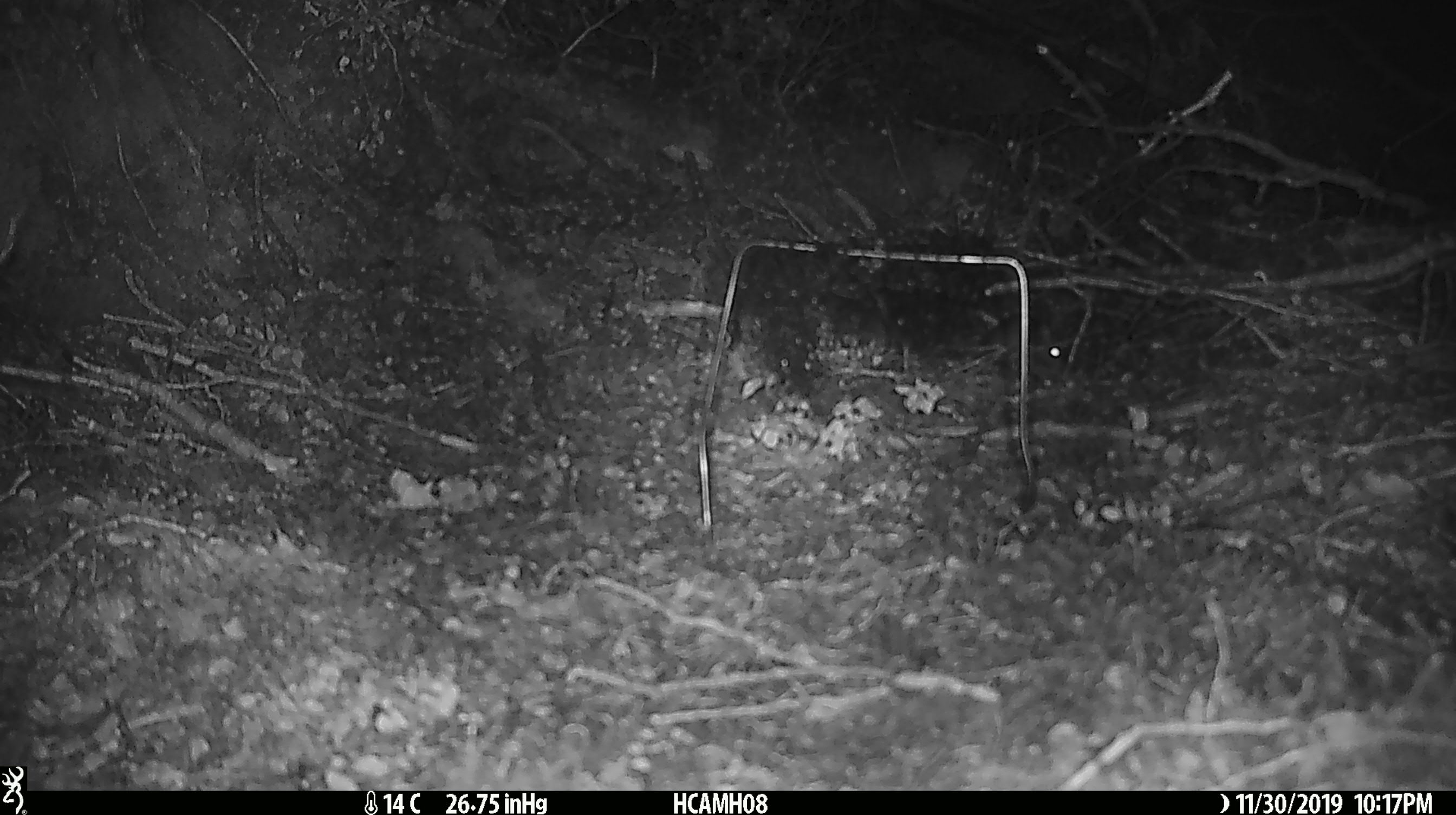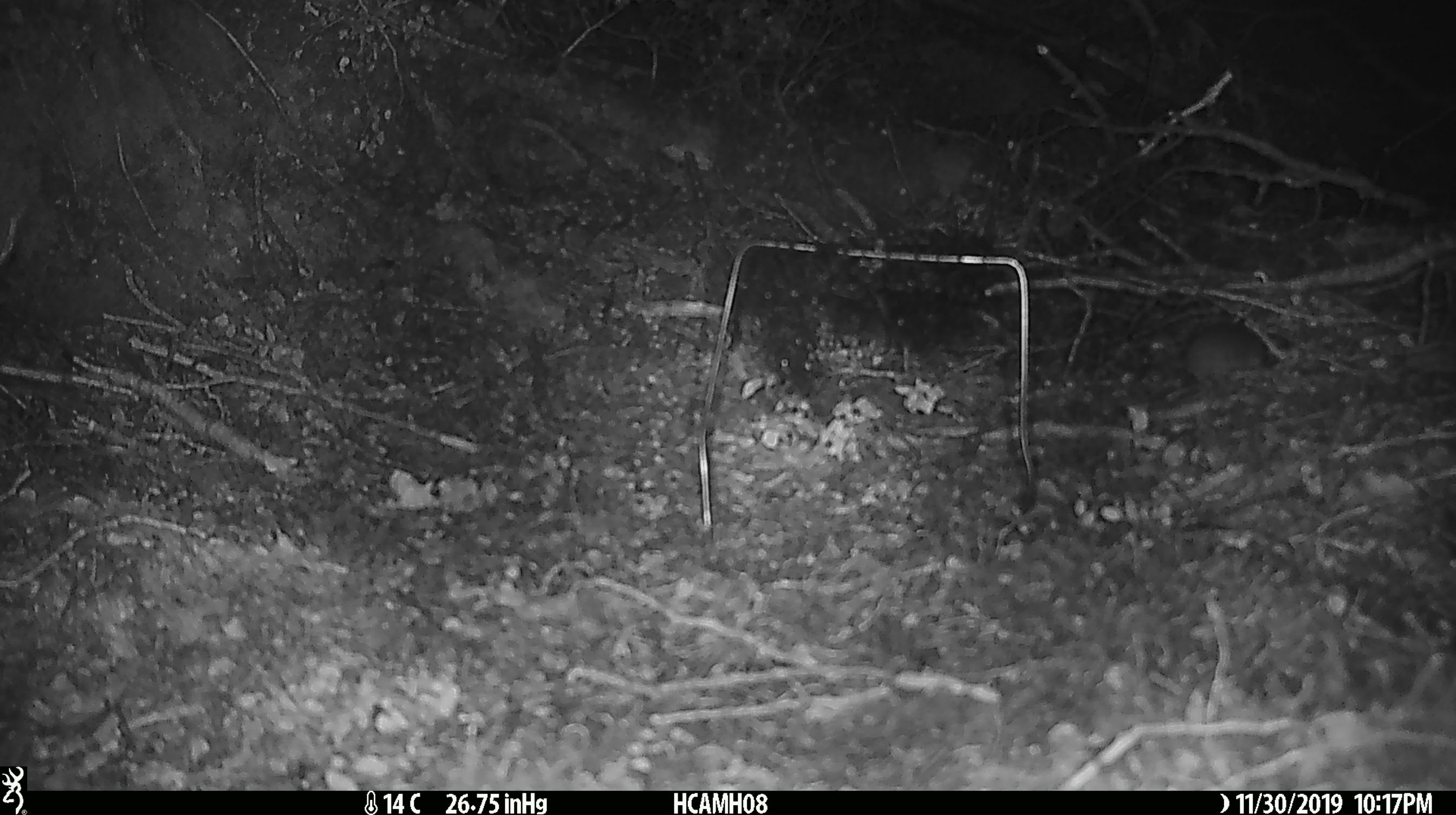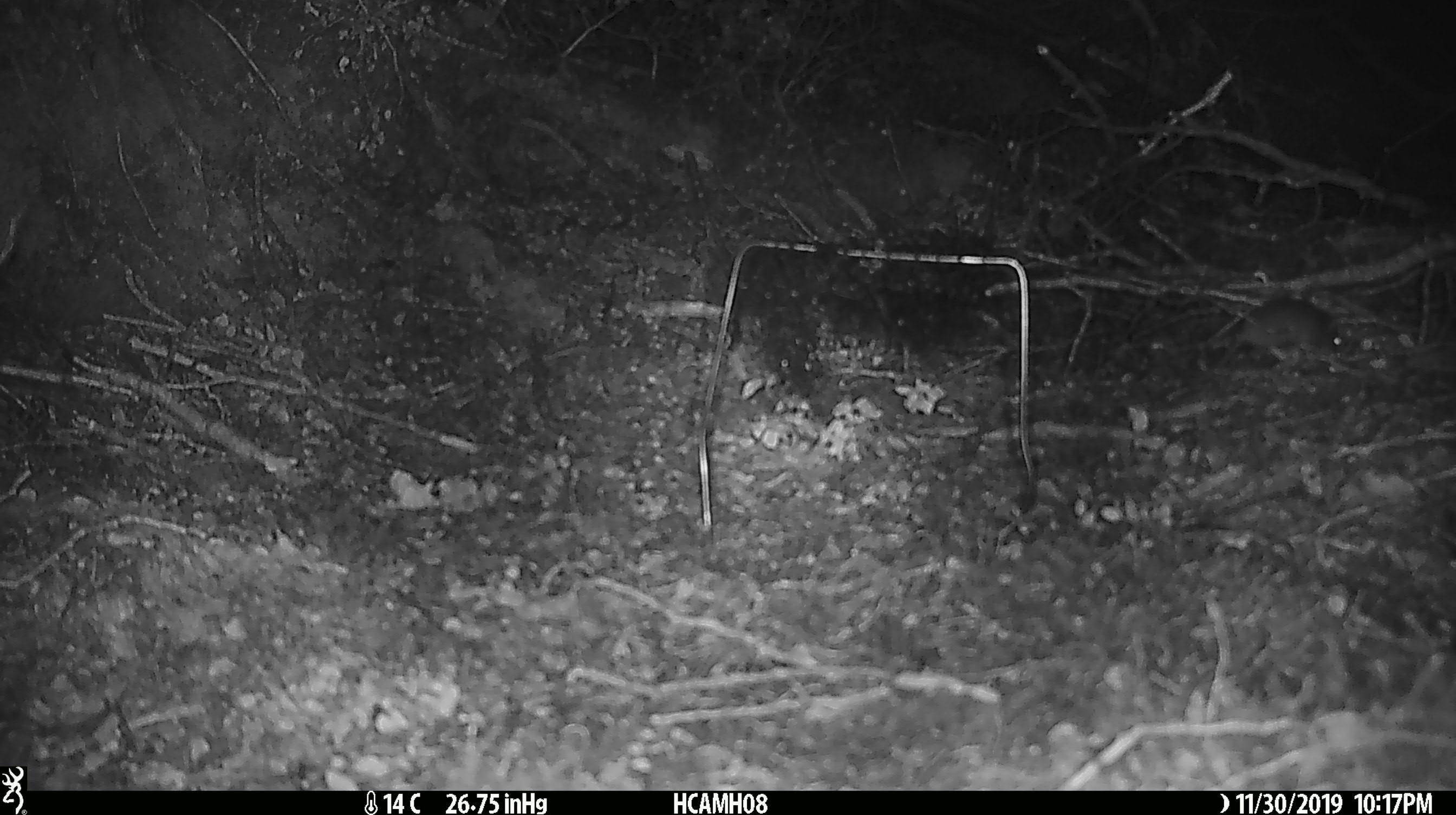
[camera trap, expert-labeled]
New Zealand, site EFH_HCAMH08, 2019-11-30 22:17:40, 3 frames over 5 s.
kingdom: Animalia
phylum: Chordata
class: Mammalia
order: Rodentia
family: Muridae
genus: Mus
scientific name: Mus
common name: mouse